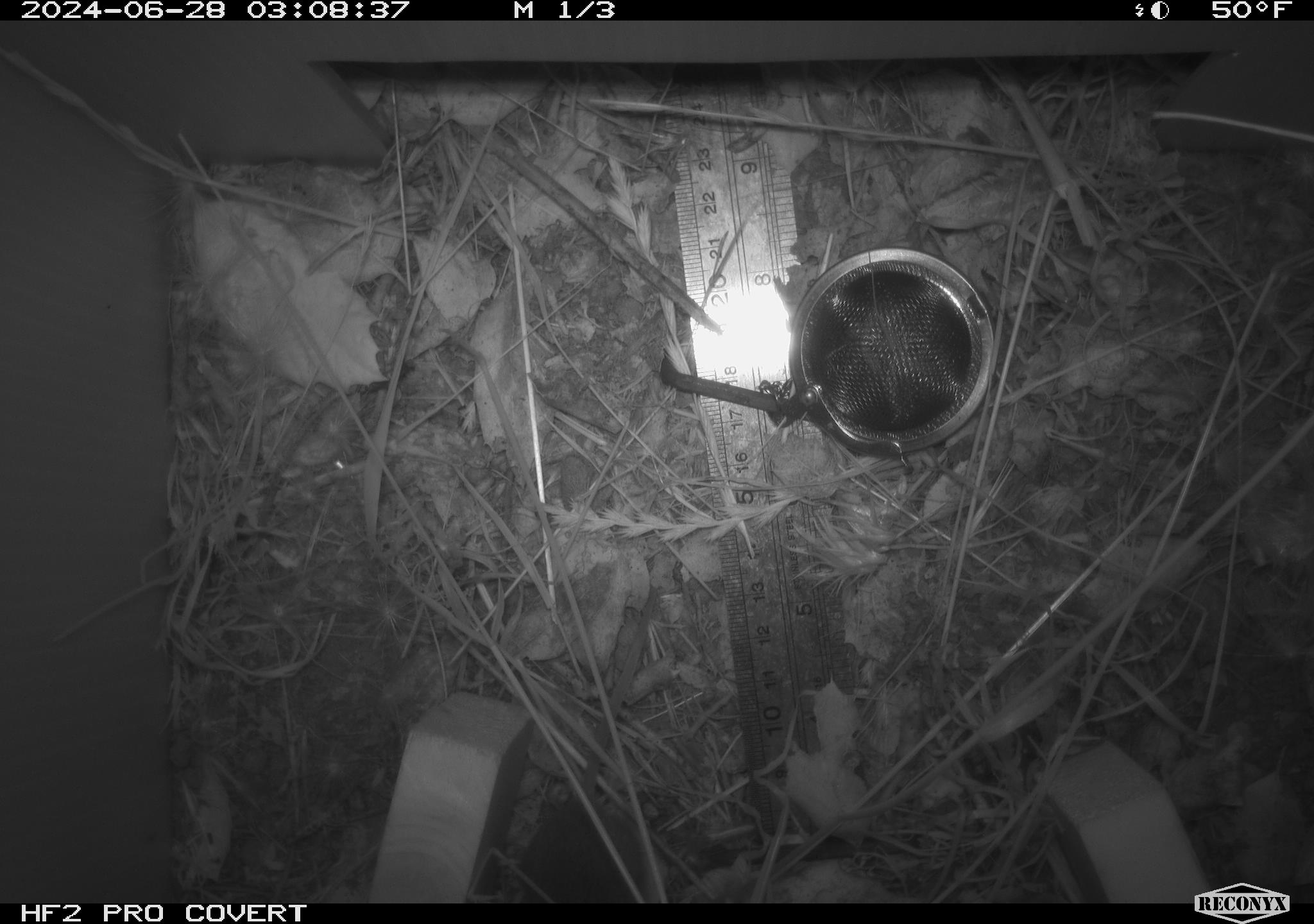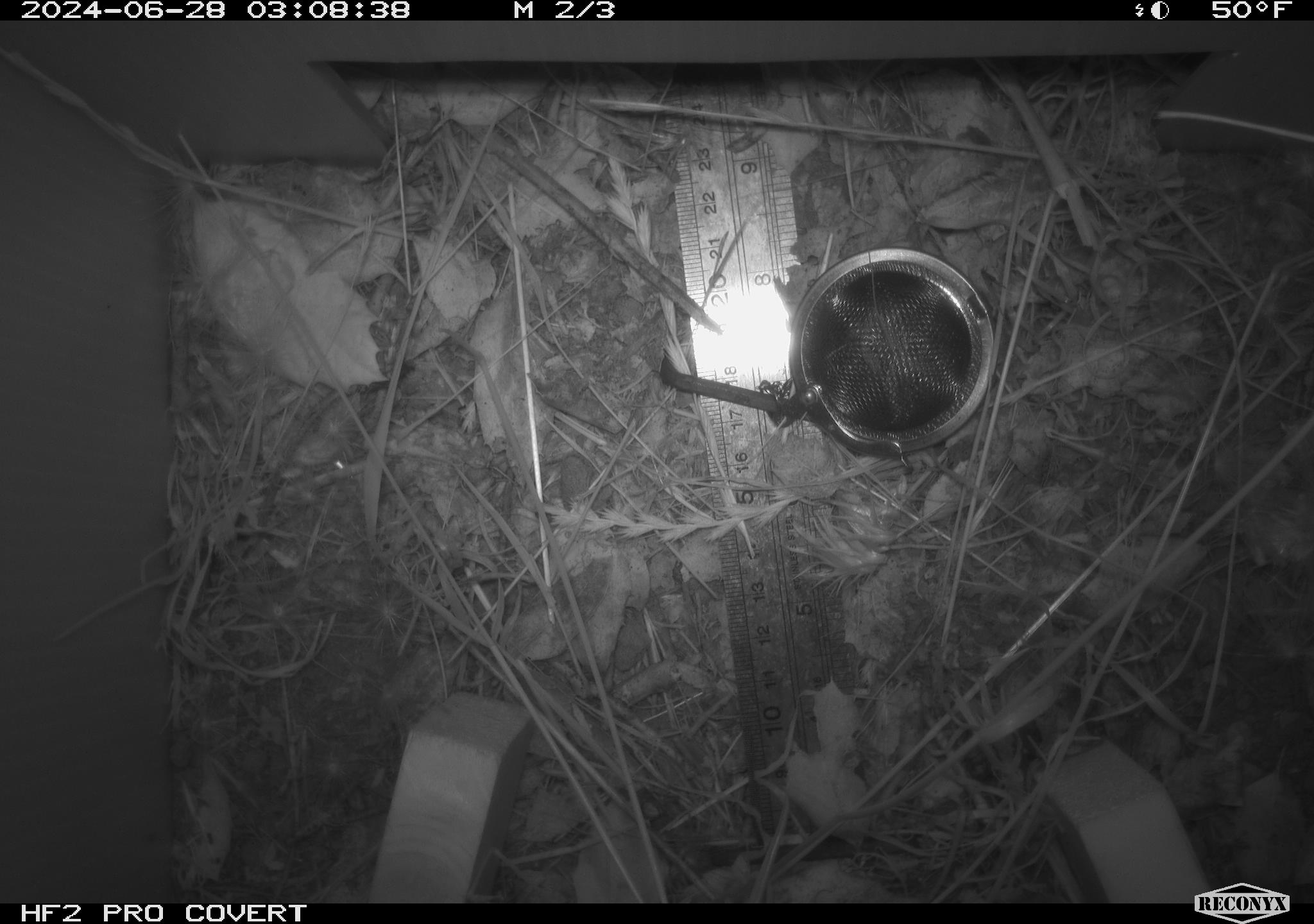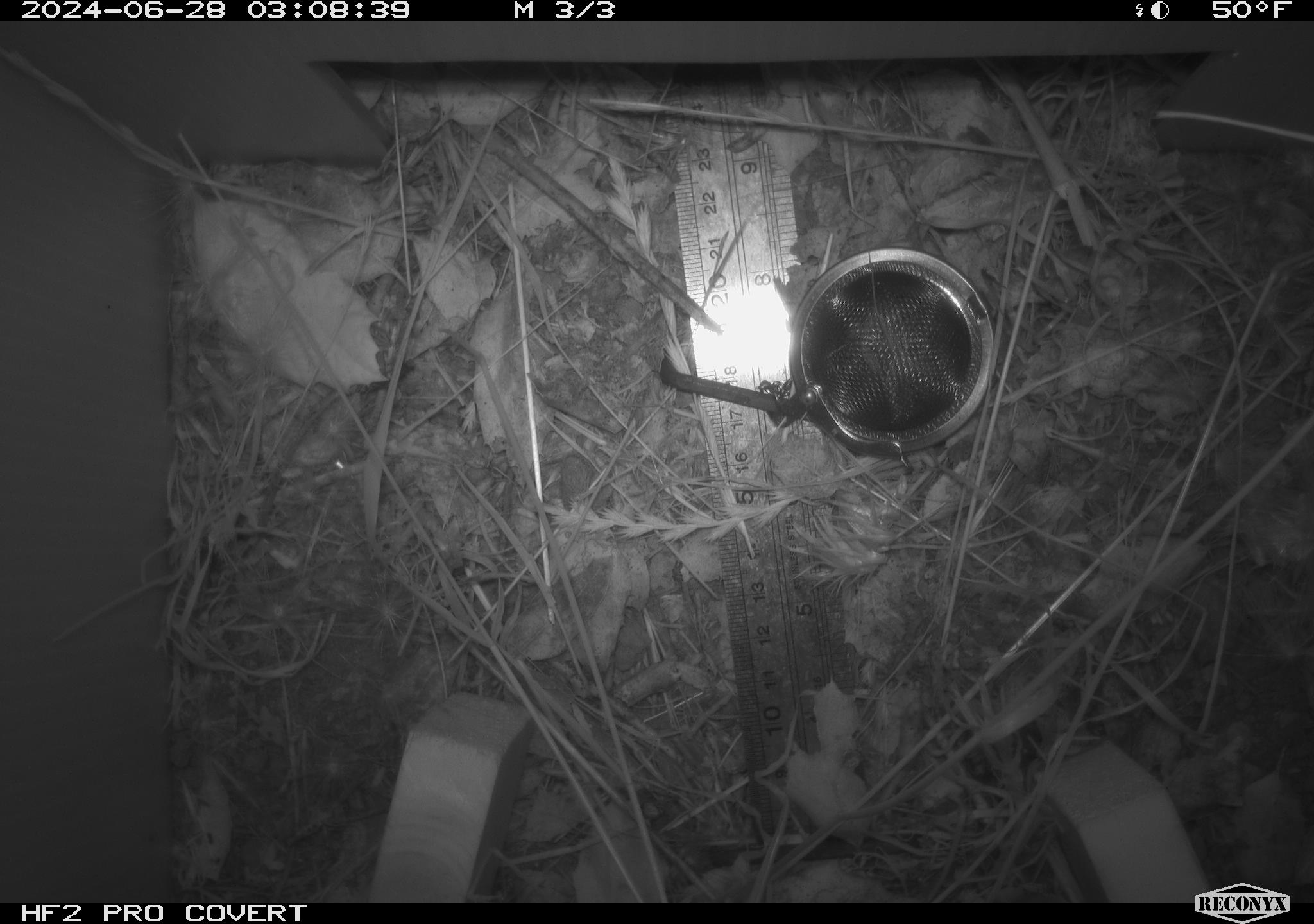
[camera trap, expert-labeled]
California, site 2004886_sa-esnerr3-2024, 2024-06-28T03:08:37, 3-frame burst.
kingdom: Animalia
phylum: Chordata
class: Mammalia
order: Rodentia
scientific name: Rodentia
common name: rodent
Rodent (Rodentia).